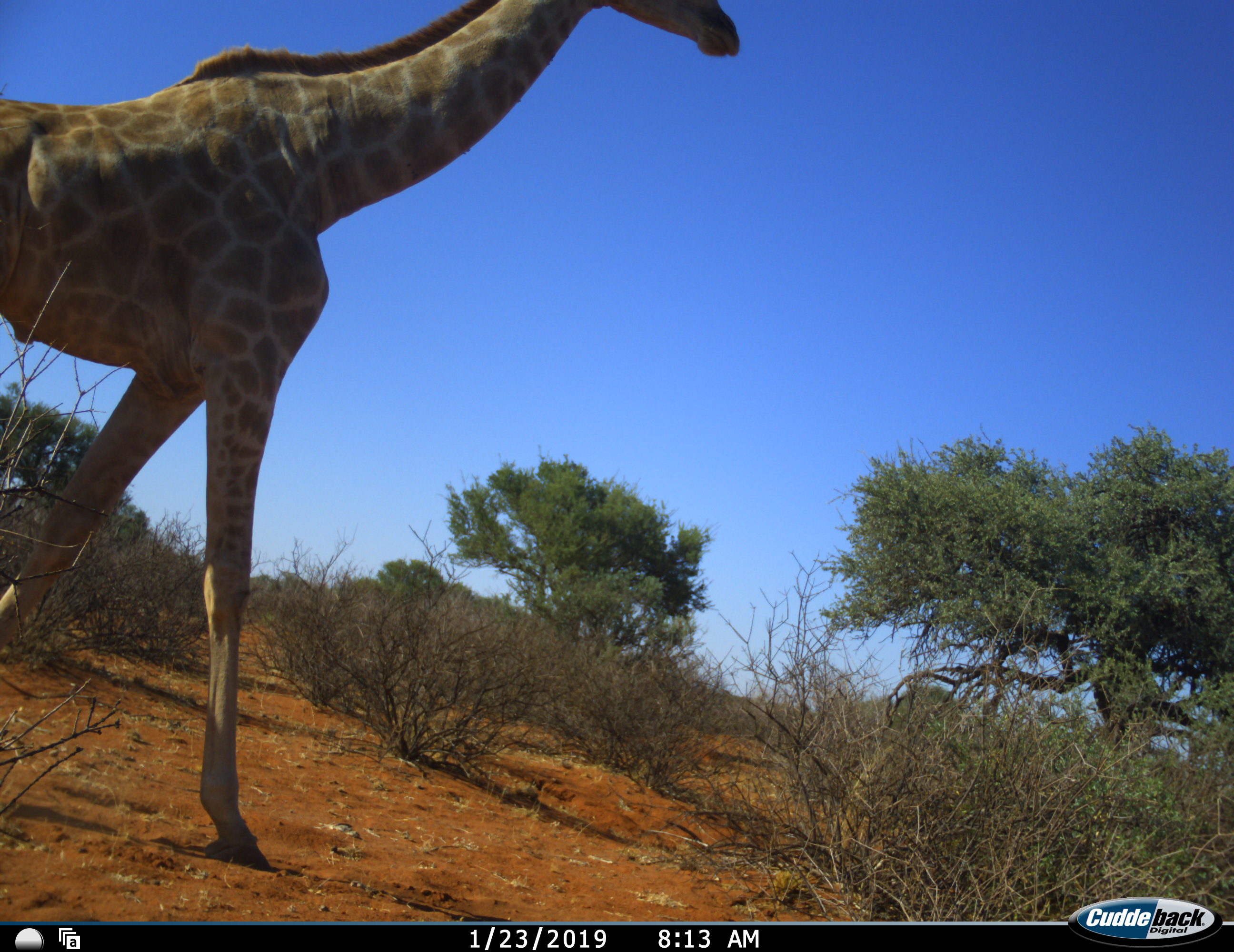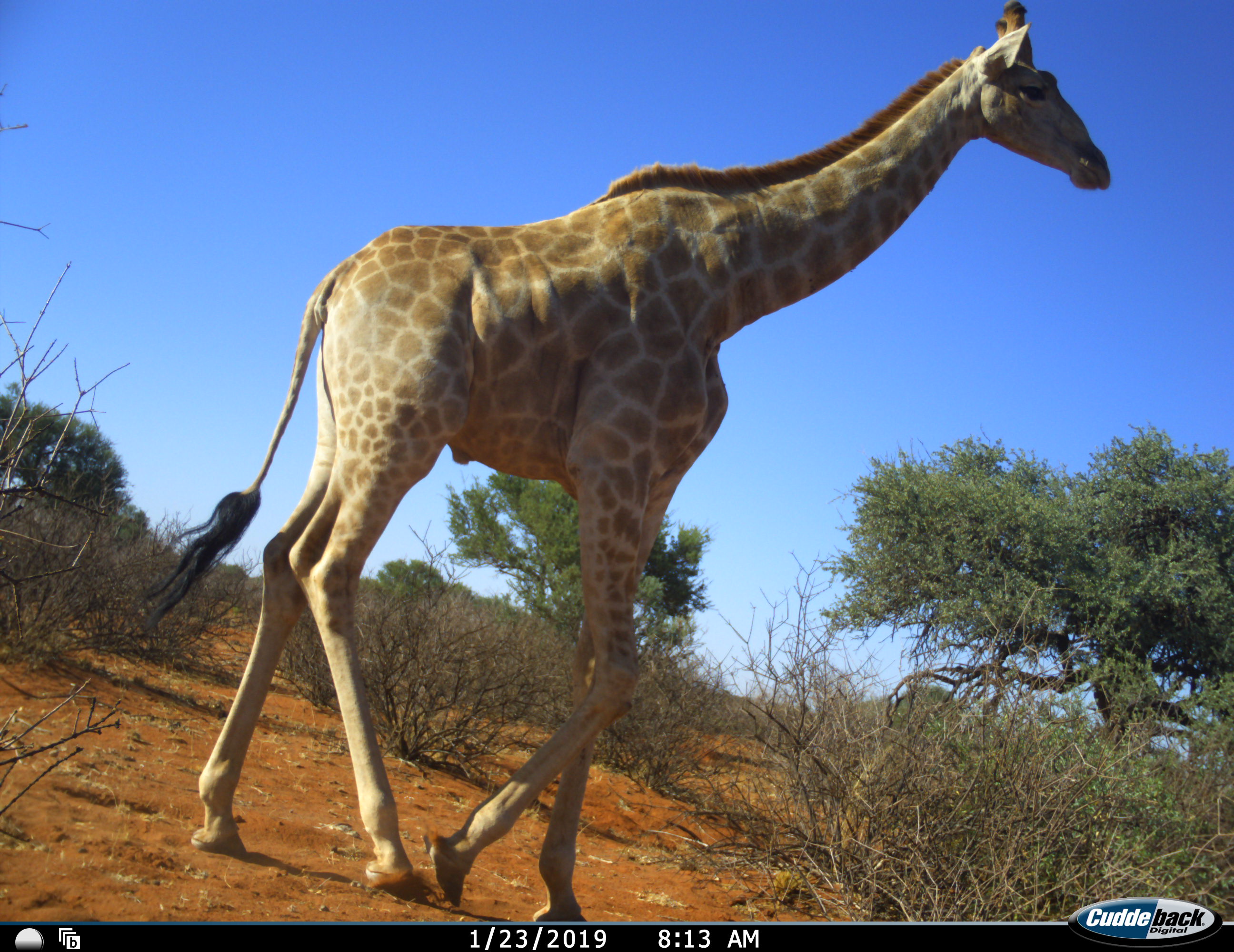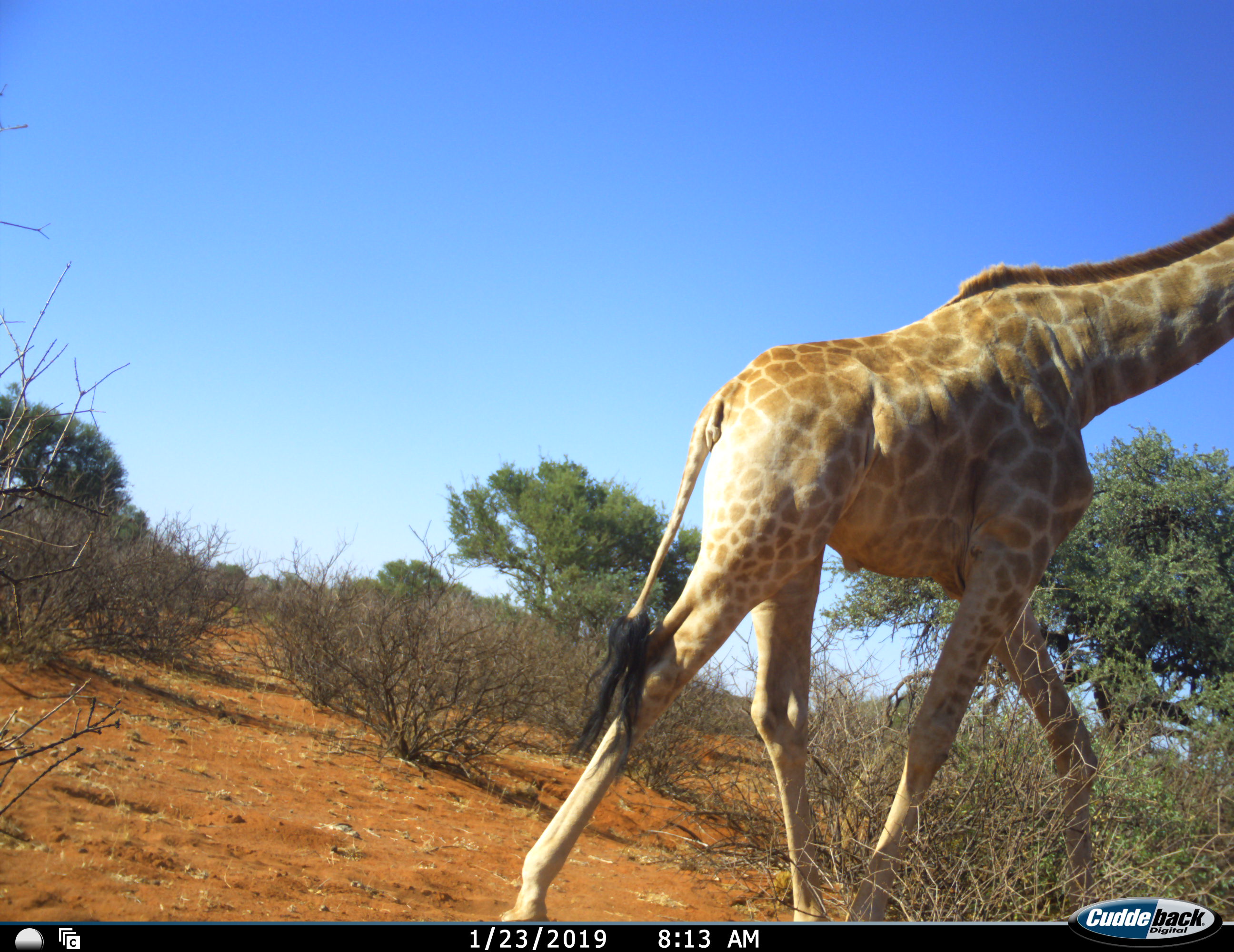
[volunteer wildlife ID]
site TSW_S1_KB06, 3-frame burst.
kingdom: Animalia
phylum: Chordata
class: Mammalia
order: Artiodactyla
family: Giraffidae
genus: Giraffa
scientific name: Giraffa camelopardalis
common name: giraffe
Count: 1.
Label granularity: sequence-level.